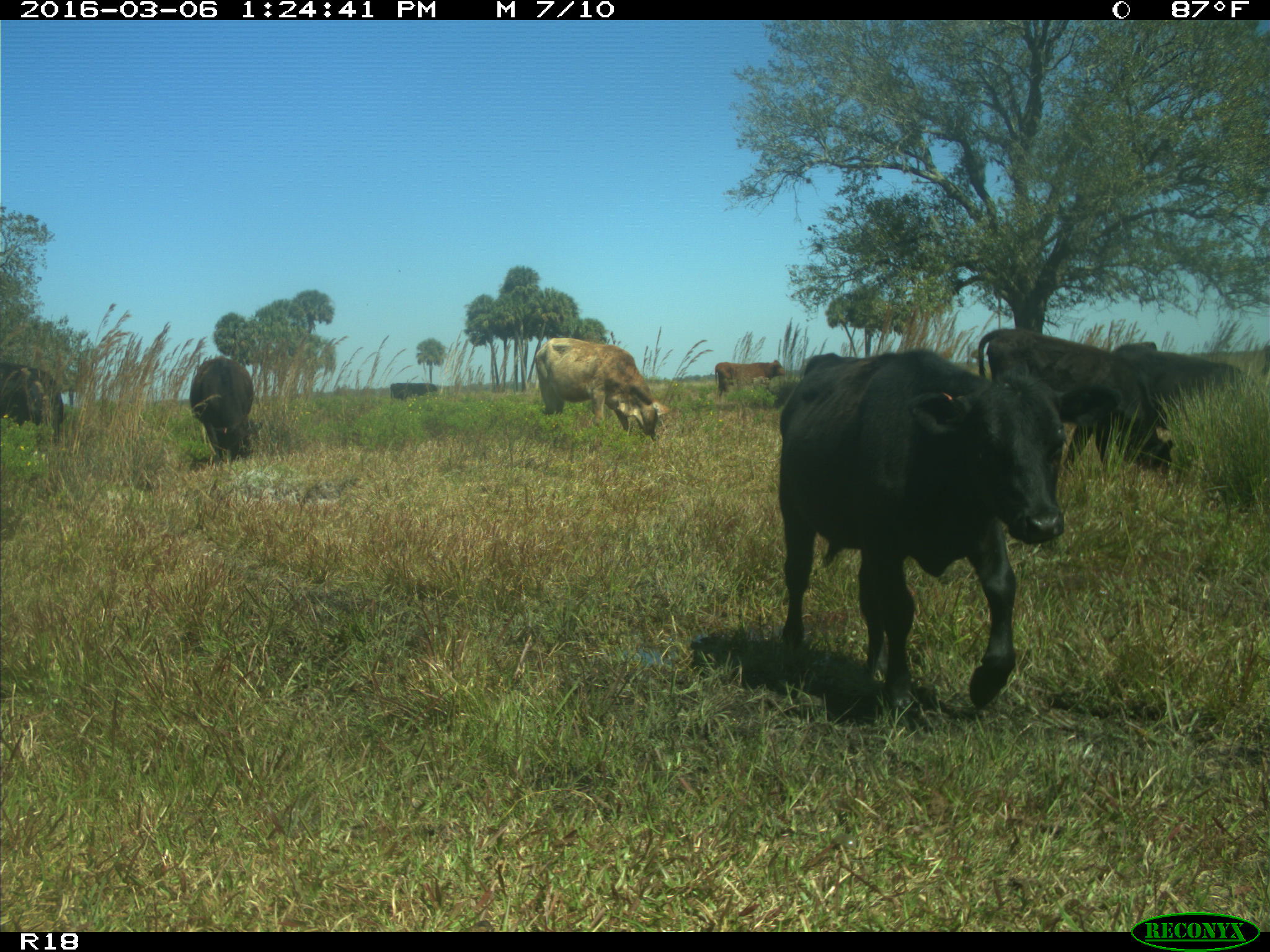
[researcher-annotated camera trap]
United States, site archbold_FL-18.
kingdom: Animalia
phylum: Chordata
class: Mammalia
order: Artiodactyla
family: Bovidae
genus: Bos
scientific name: Bos taurus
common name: domestic cow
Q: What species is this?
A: Bos taurus (domestic cow).